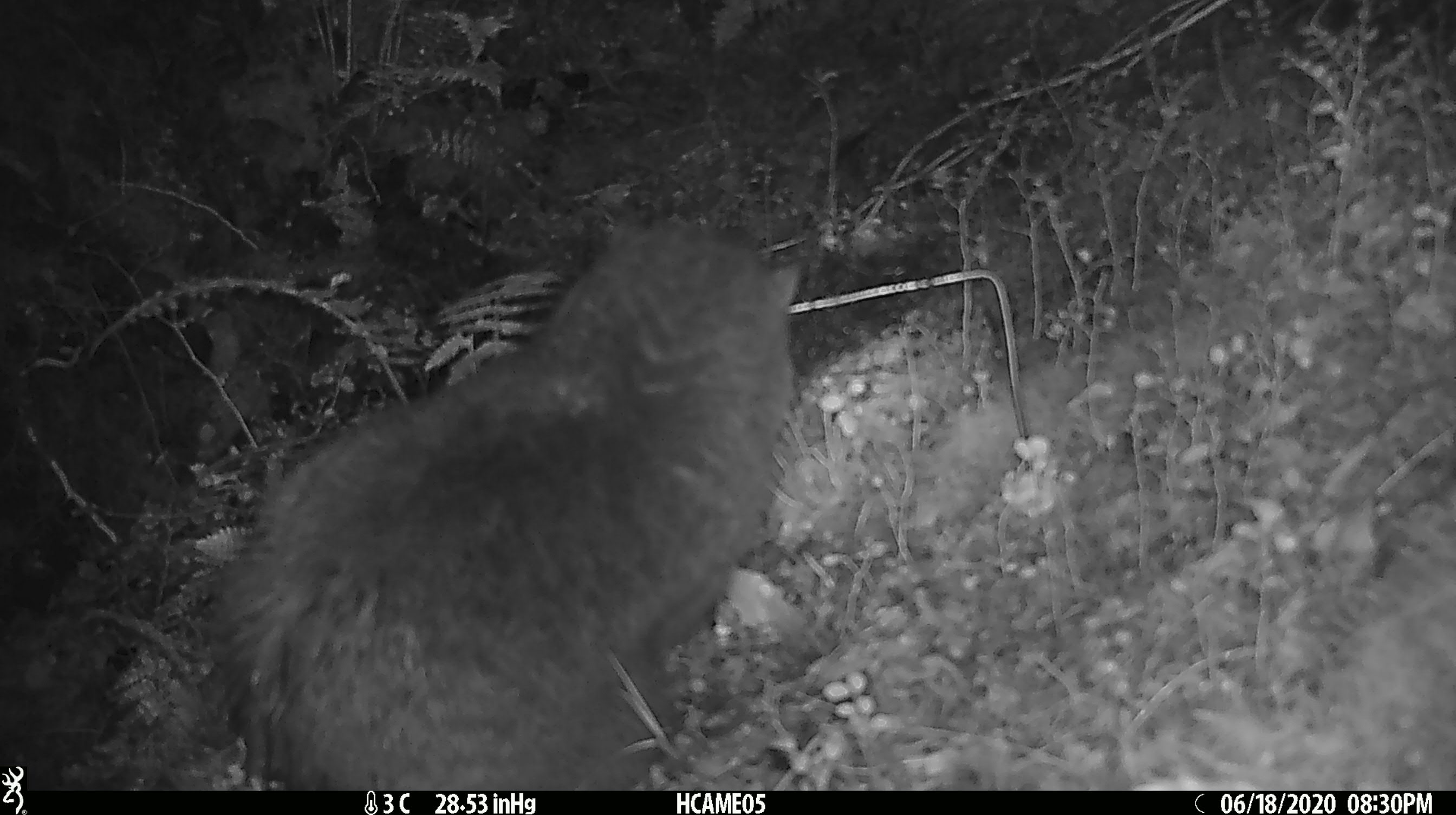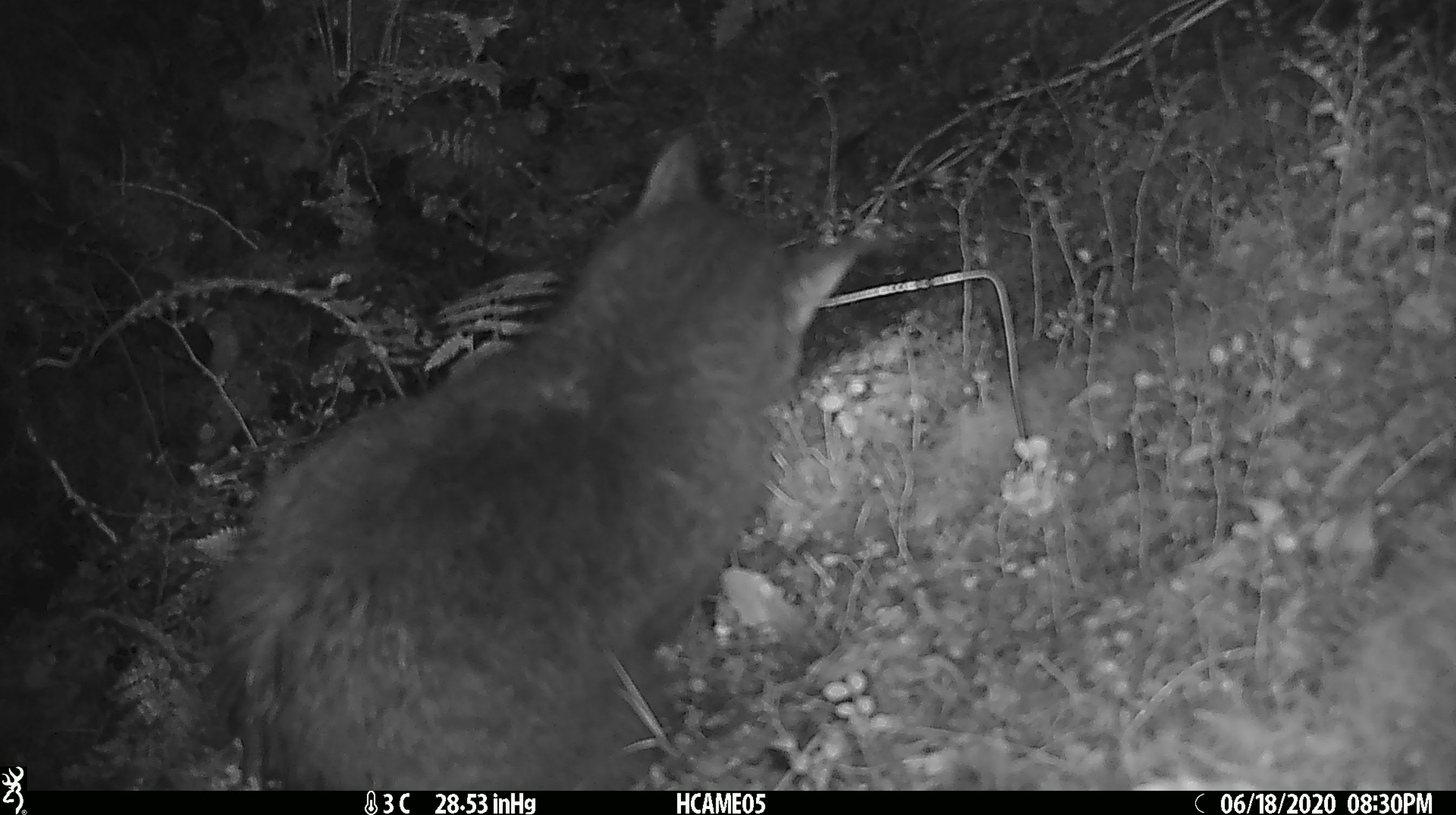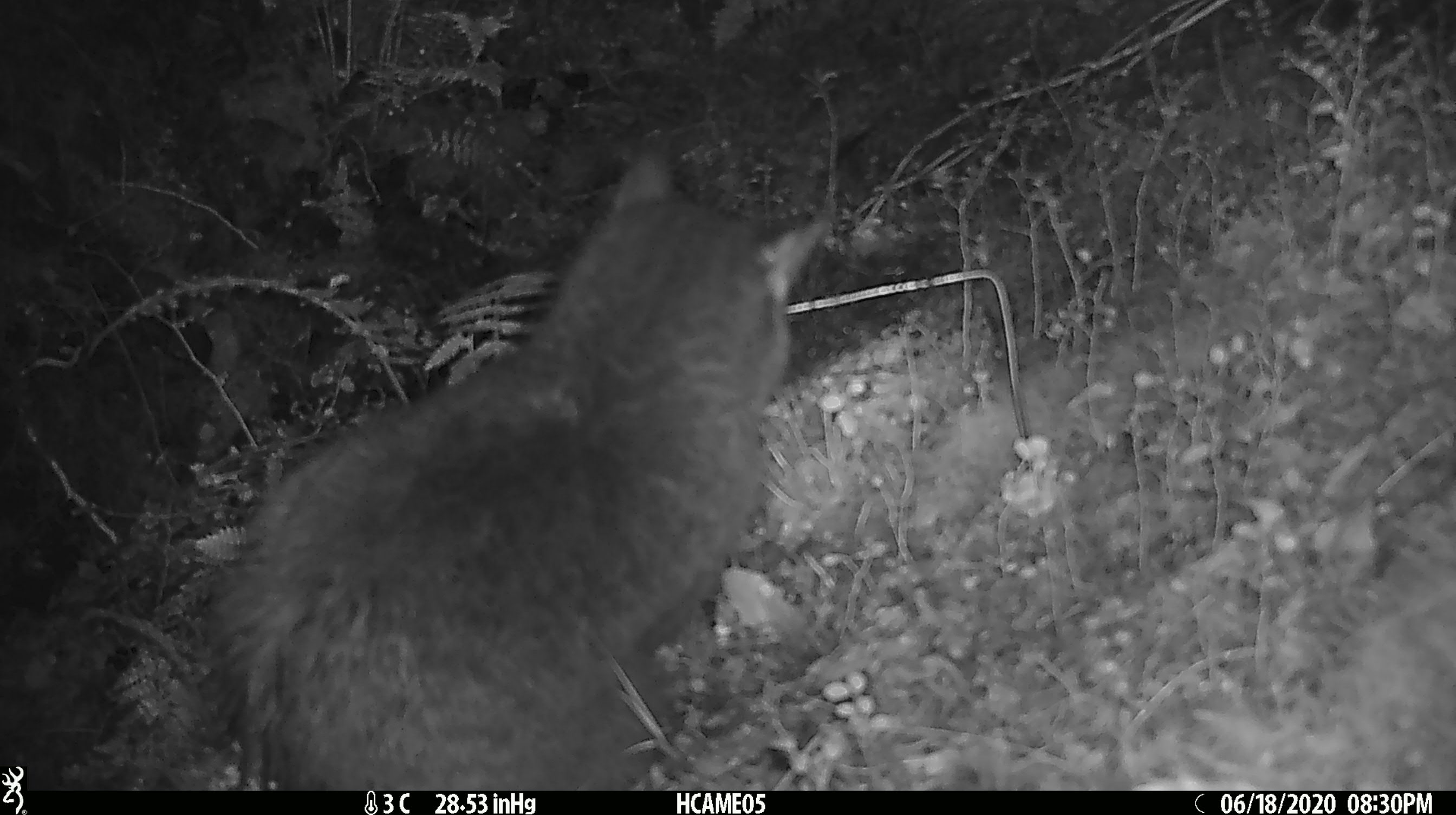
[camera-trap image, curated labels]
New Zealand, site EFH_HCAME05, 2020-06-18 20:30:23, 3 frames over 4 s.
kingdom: Animalia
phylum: Chordata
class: Mammalia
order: Carnivora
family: Felidae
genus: Felis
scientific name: Felis catus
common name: domestic cat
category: cat